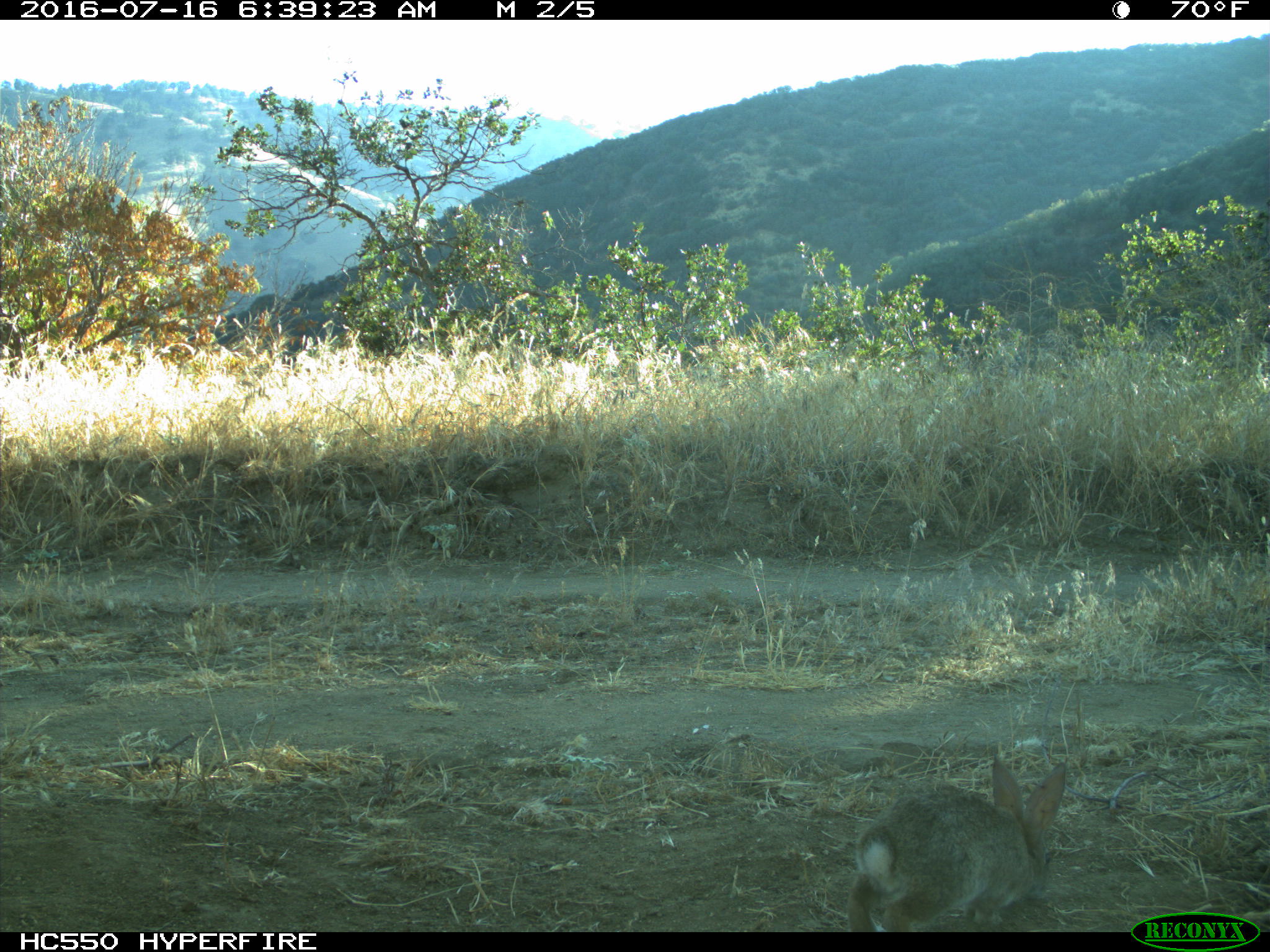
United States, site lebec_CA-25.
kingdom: Animalia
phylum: Chordata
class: Mammalia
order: Lagomorpha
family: Leporidae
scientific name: Leporidae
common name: rabbits and hares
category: unidentified rabbit